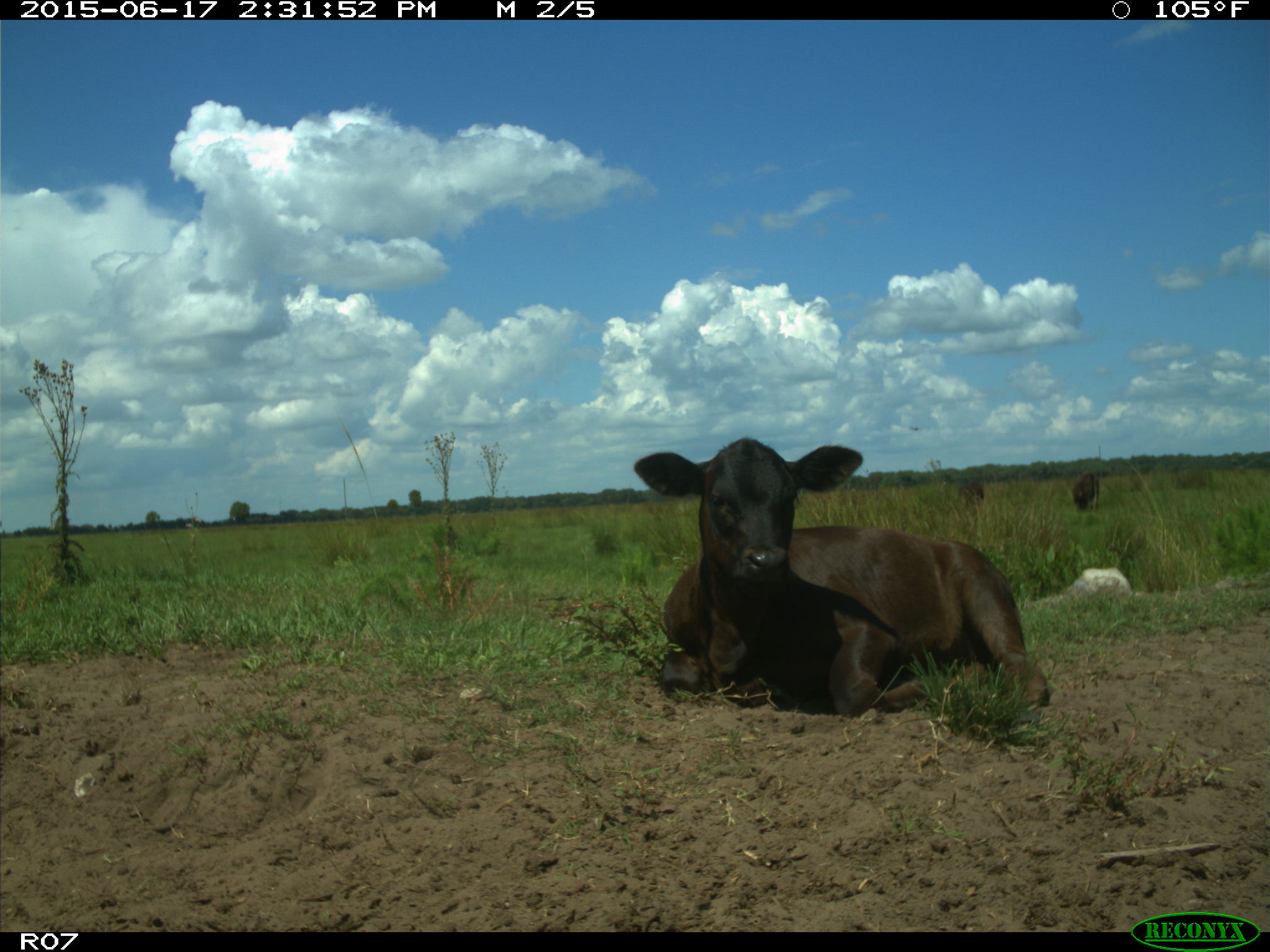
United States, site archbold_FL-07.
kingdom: Animalia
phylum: Chordata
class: Mammalia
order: Artiodactyla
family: Bovidae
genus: Bos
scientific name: Bos taurus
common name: domestic cow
Bos taurus (domestic cow).